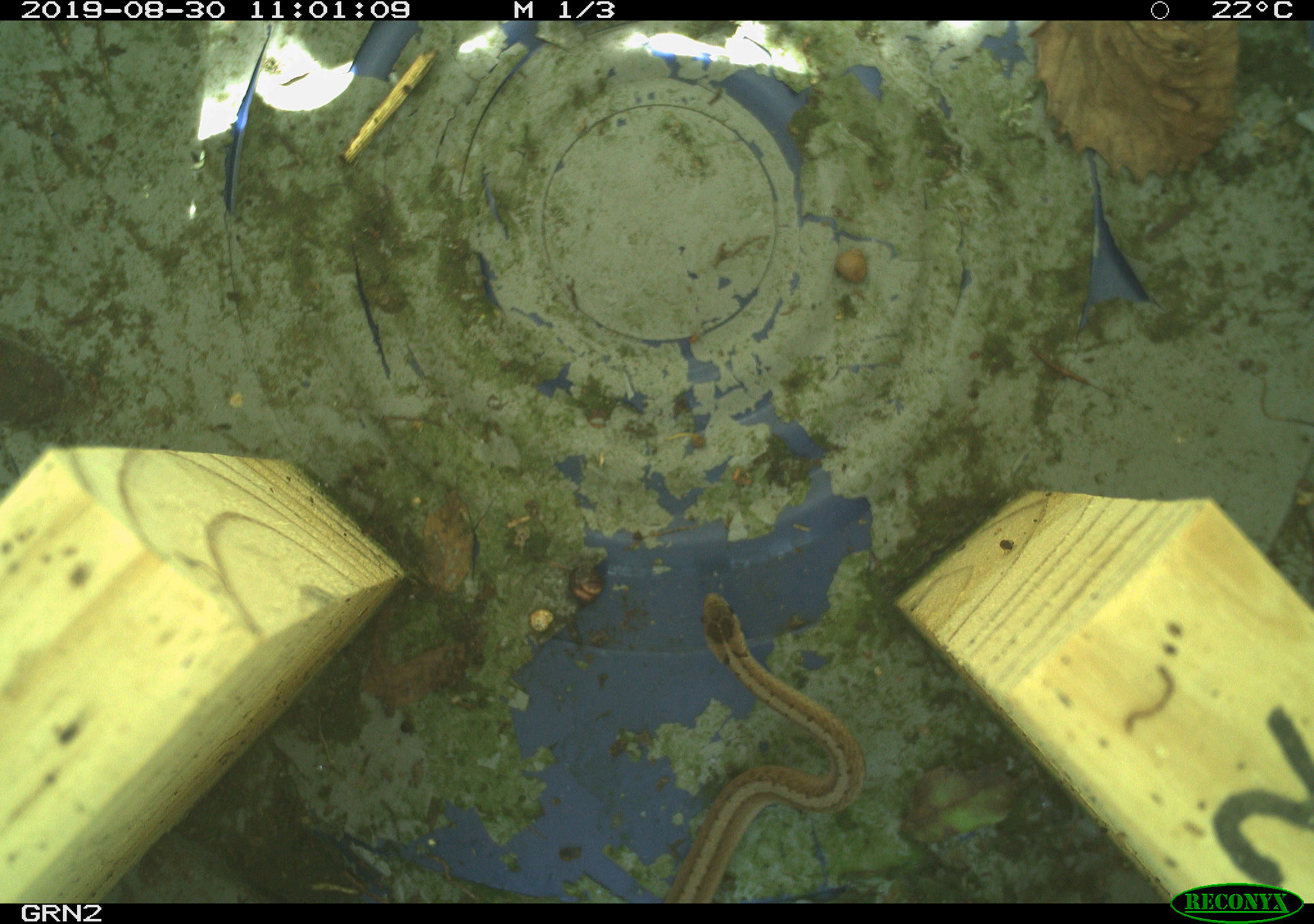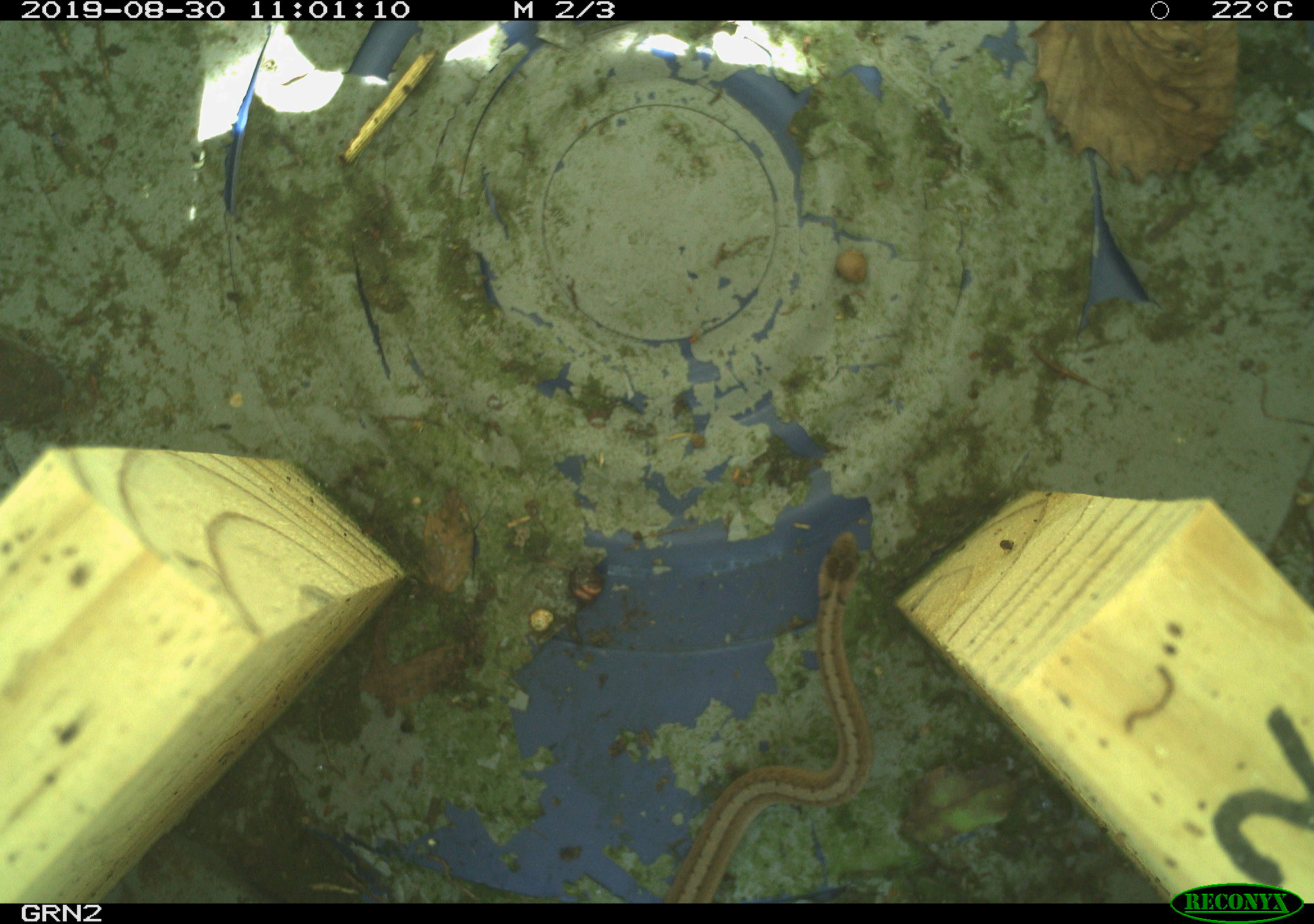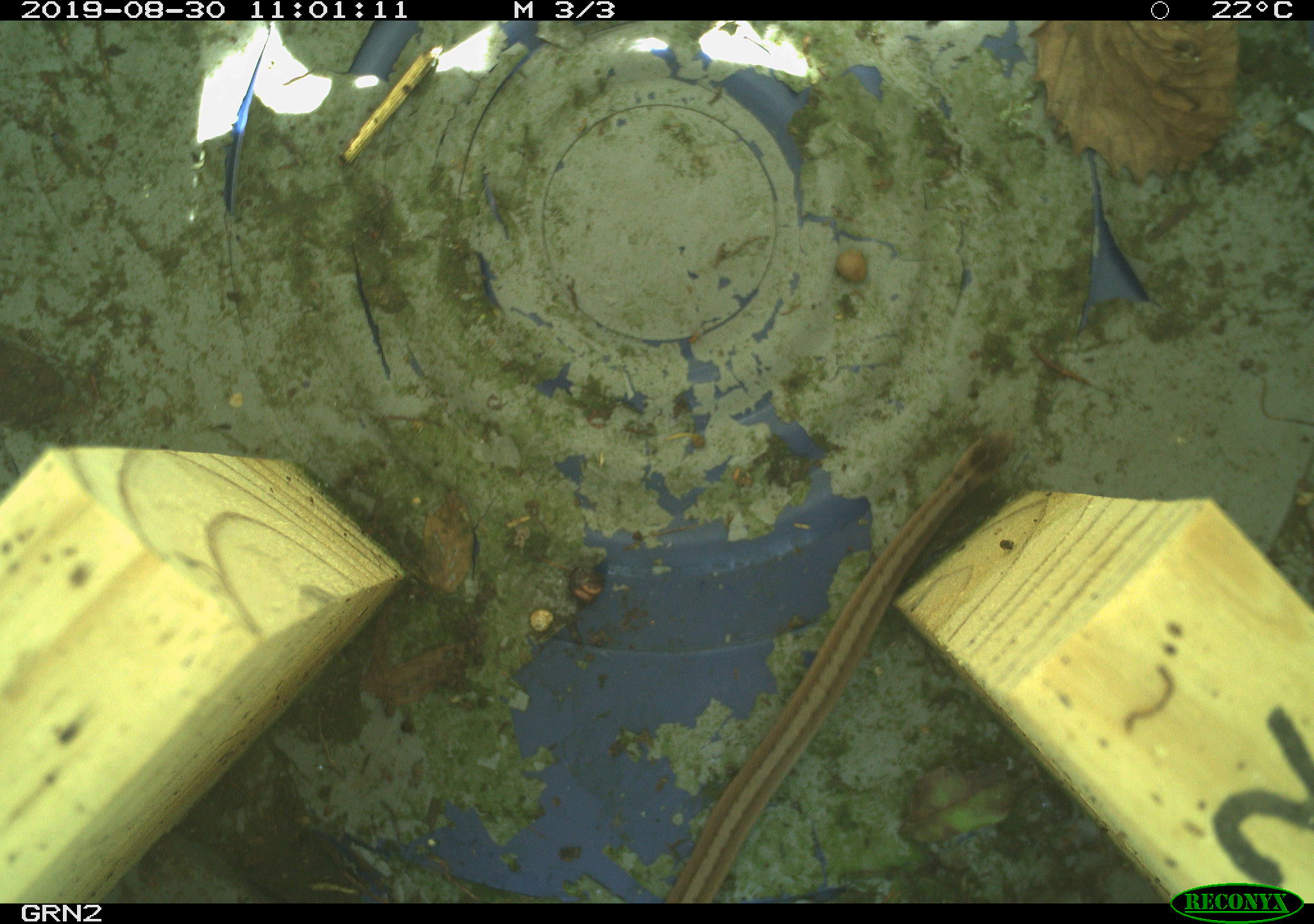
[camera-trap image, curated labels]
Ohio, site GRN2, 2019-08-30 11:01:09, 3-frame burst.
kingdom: Animalia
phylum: Chordata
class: Reptilia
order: Squamata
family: Colubridae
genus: Storeria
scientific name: Storeria dekayi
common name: dekay's brownsnake